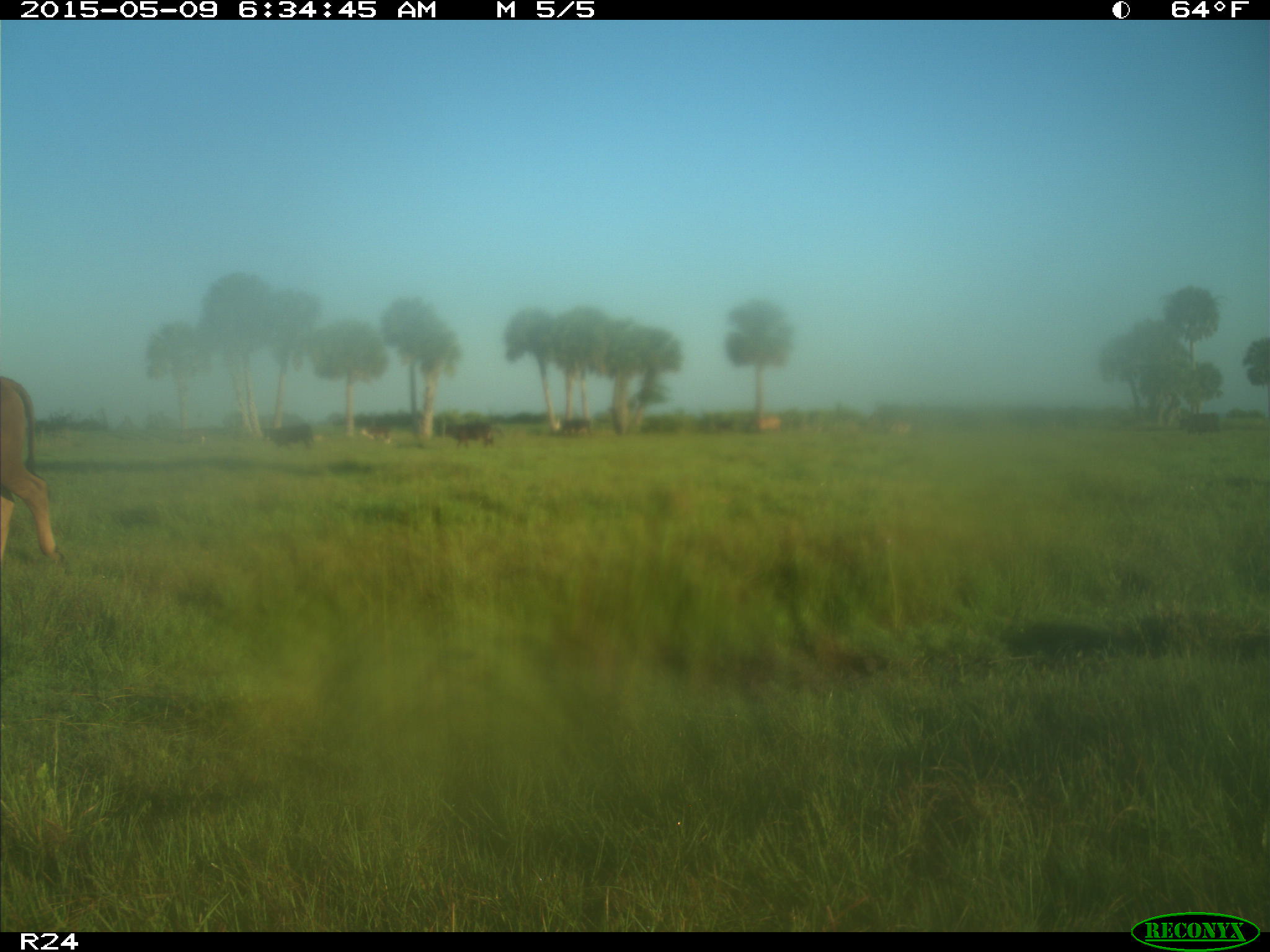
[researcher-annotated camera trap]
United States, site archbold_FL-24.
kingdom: Animalia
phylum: Chordata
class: Mammalia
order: Artiodactyla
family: Bovidae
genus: Bos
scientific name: Bos taurus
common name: domestic cow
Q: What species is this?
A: Bos taurus (domestic cow).